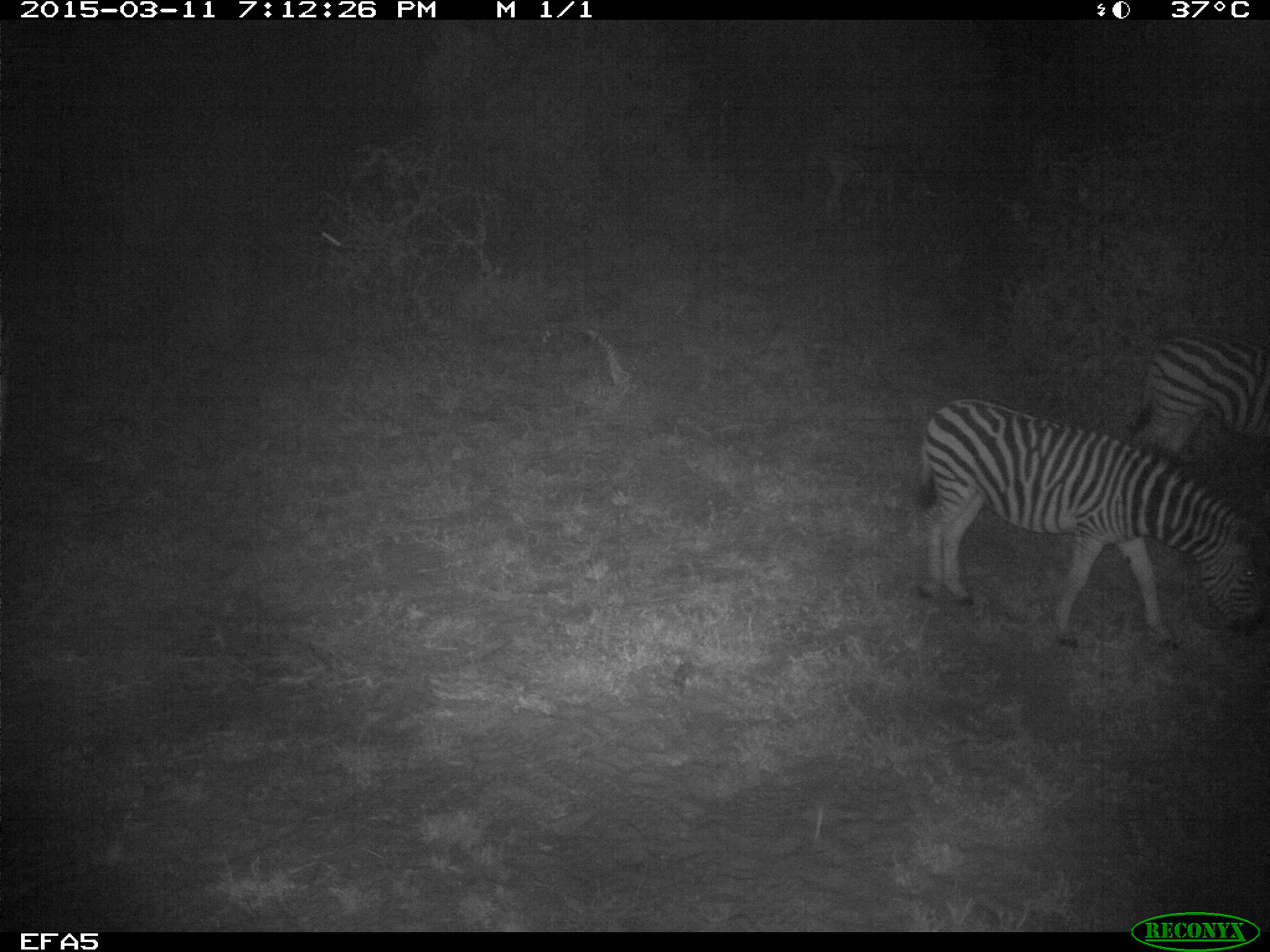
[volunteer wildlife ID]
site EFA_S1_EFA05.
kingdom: Animalia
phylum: Chordata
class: Mammalia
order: Perissodactyla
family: Equidae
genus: Equus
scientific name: Equus quagga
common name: plains zebra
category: zebraplains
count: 2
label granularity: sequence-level